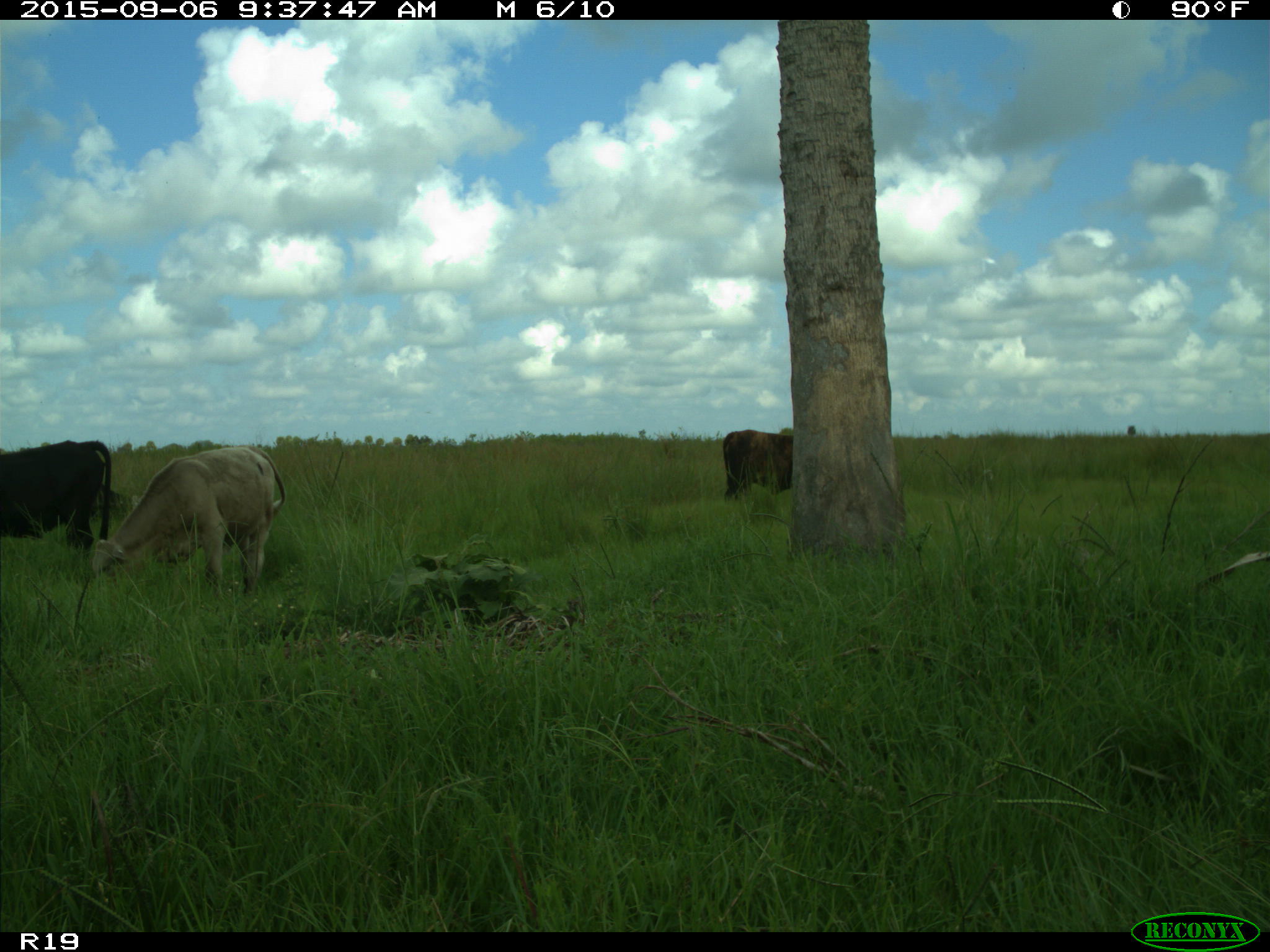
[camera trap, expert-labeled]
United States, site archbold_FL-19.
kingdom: Animalia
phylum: Chordata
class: Mammalia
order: Artiodactyla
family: Bovidae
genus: Bos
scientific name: Bos taurus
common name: domestic cow